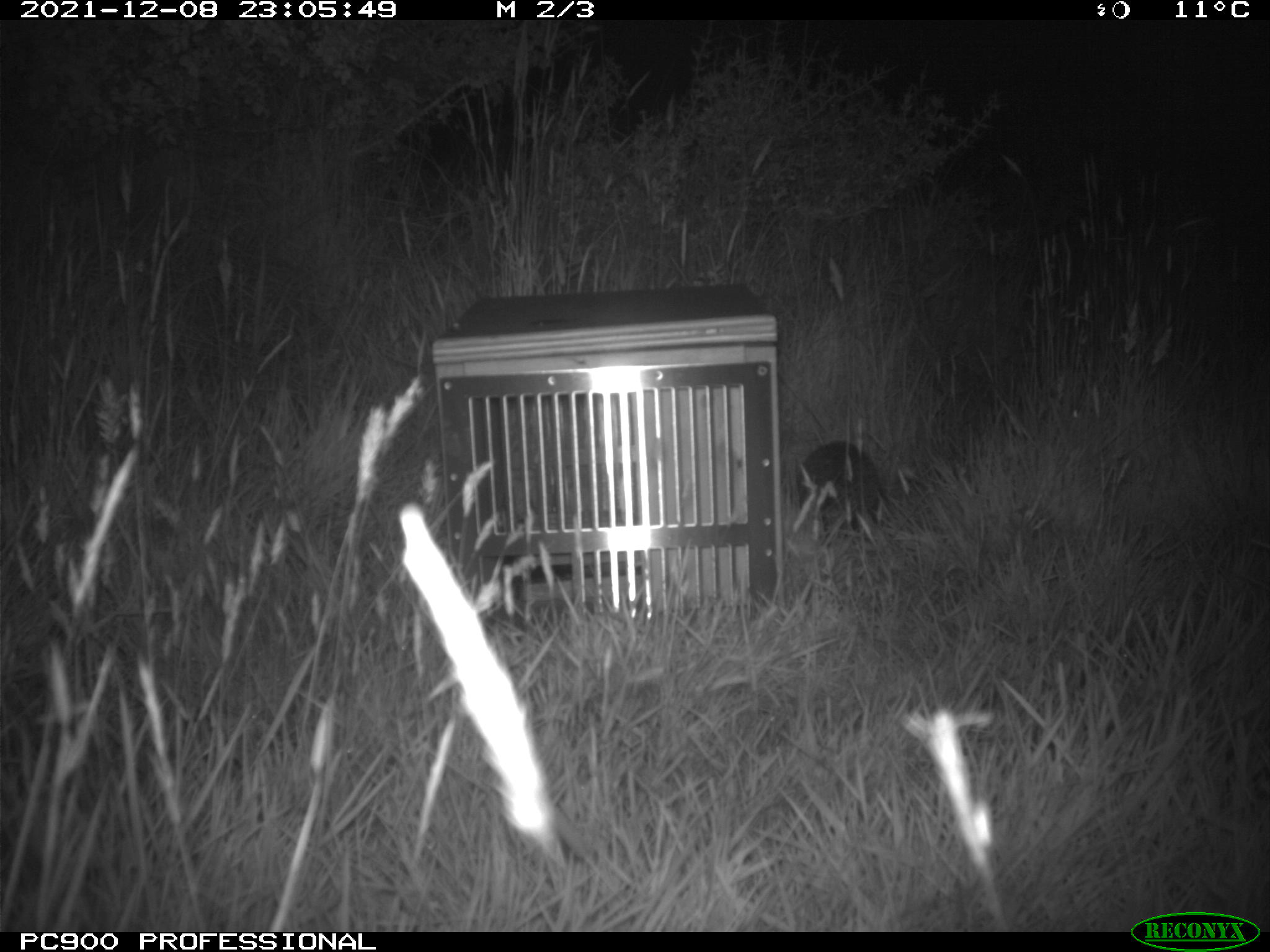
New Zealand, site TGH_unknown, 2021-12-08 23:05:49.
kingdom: Animalia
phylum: Chordata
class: Mammalia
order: Eulipotyphla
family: Erinaceidae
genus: Erinaceus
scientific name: Erinaceus europaeus europaeus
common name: european hedgehog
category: hedgehog